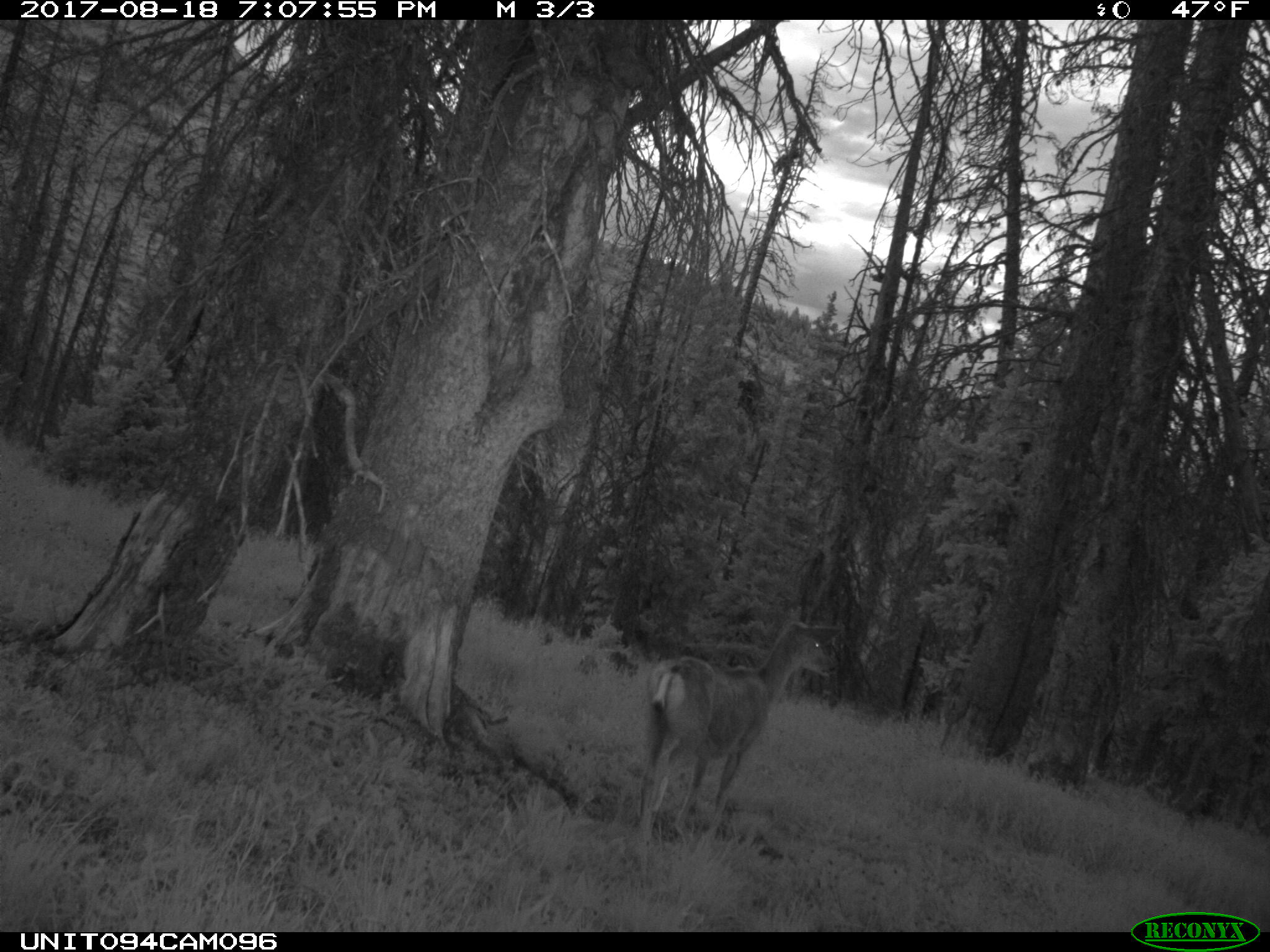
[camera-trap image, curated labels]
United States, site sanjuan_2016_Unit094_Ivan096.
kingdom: Animalia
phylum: Chordata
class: Mammalia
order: Artiodactyla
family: Cervidae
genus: Odocoileus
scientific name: Odocoileus hemionus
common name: mule deer